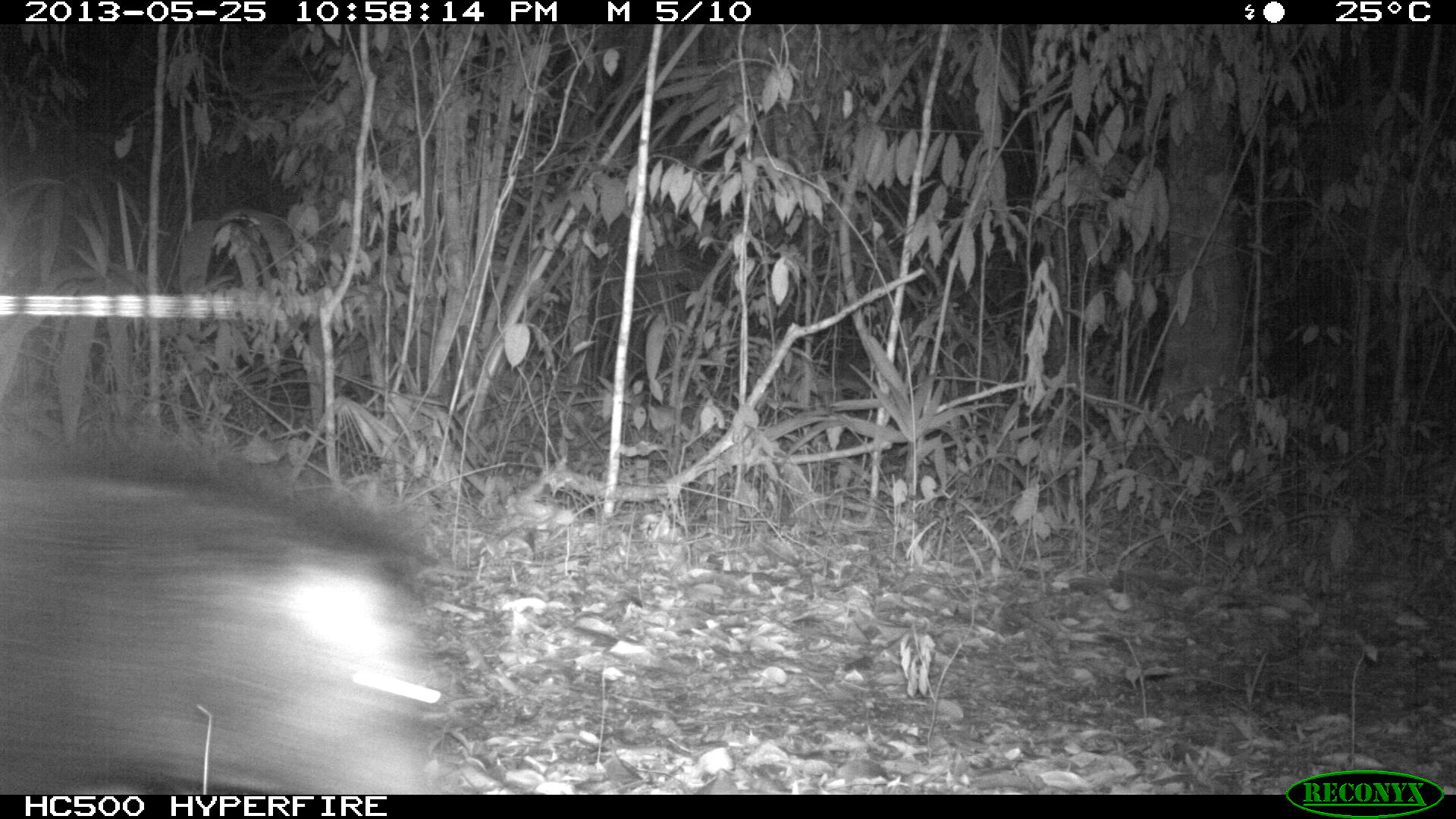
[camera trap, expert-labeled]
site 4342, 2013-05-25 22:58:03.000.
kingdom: Animalia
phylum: Chordata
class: Mammalia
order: Artiodactyla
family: Tayassuidae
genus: Pecari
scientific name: Pecari tajacu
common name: collared peccary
Pecari tajacu (collared peccary), count 3.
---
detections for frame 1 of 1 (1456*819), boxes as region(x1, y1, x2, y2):
pecari tajacu: region(0, 428, 440, 795)